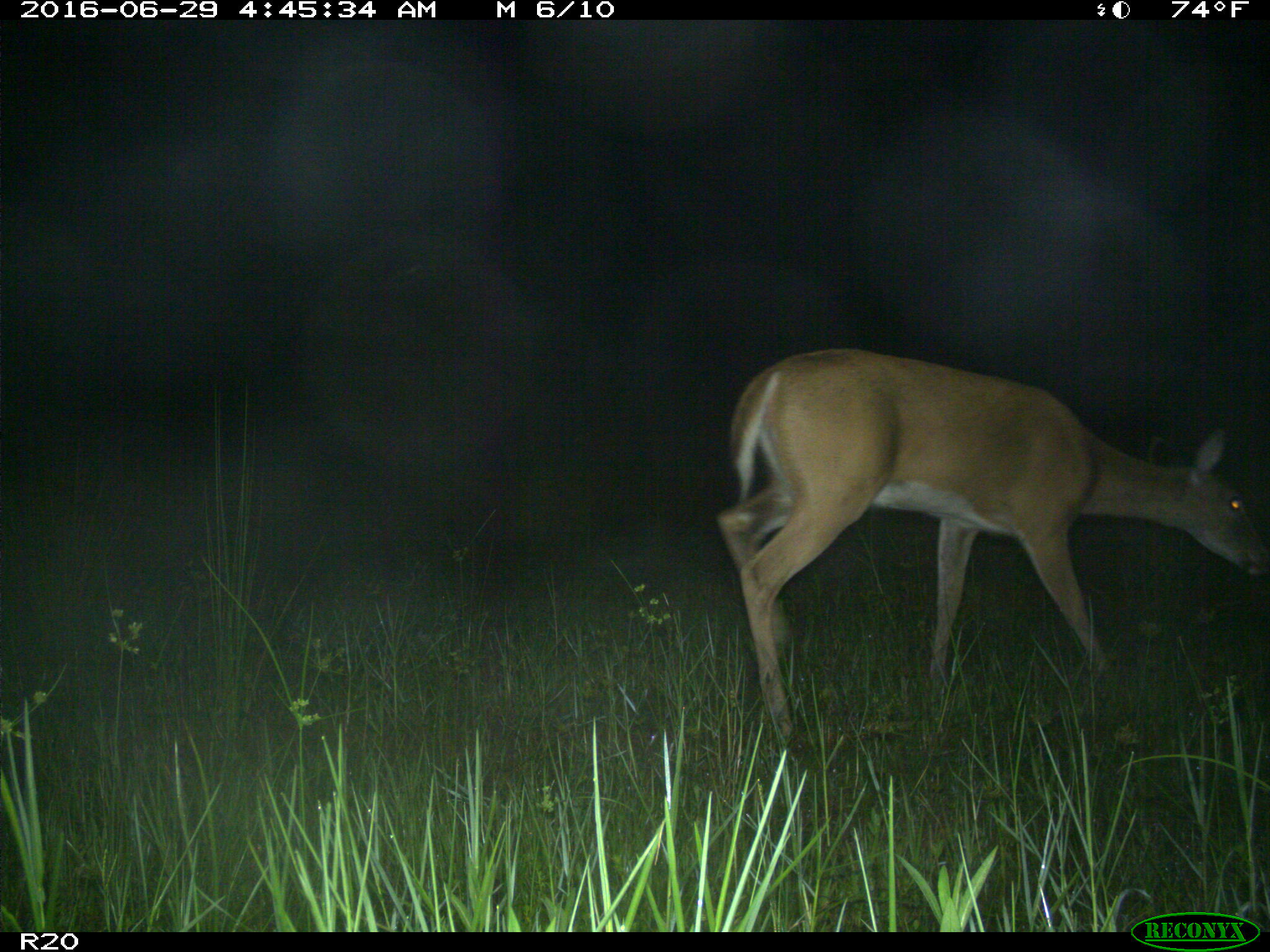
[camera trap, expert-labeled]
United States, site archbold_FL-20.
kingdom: Animalia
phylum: Chordata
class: Mammalia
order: Artiodactyla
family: Cervidae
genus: Odocoileus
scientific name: Odocoileus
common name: deer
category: unidentified deer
Unidentified deer (deer) (Odocoileus).